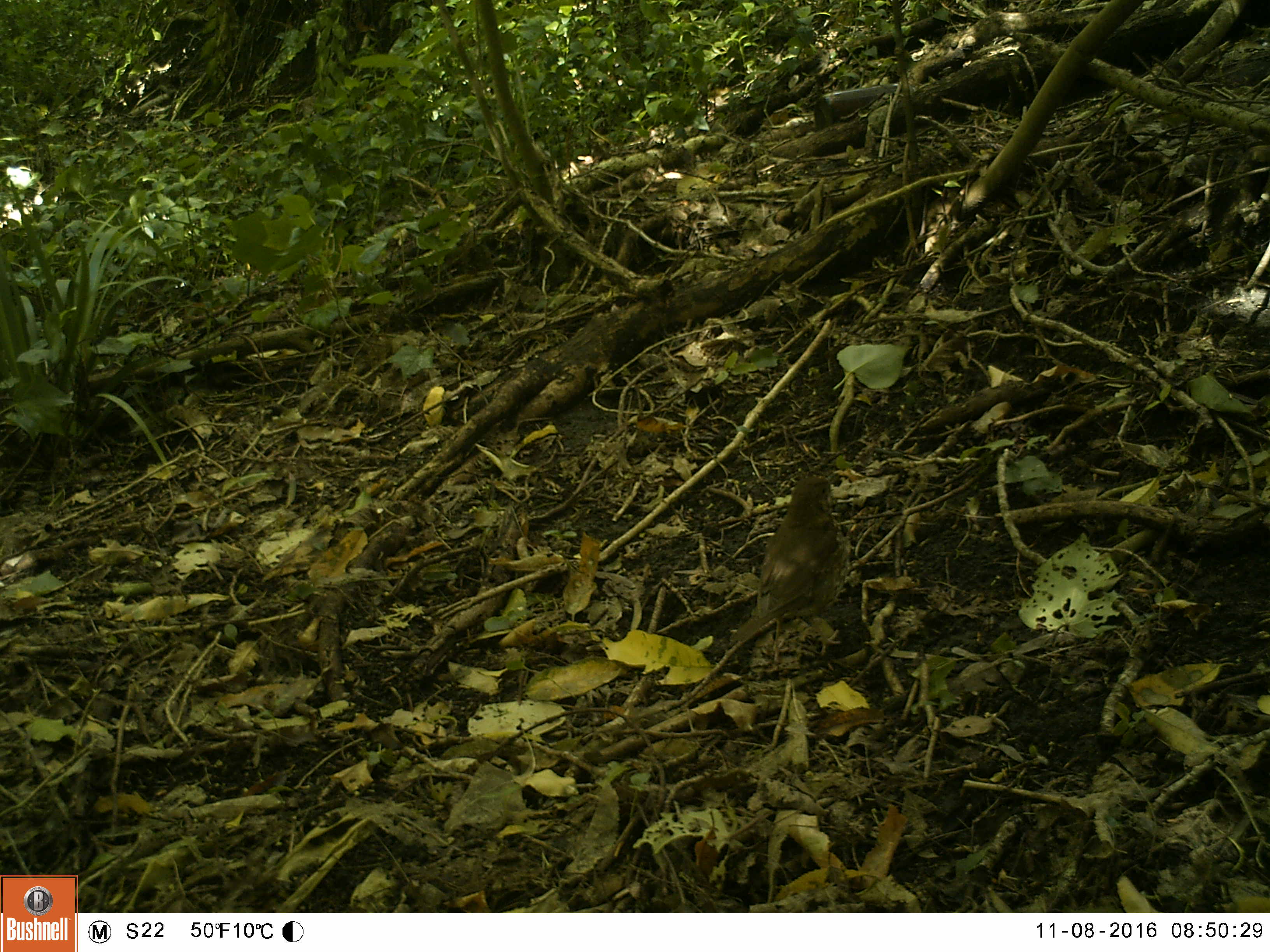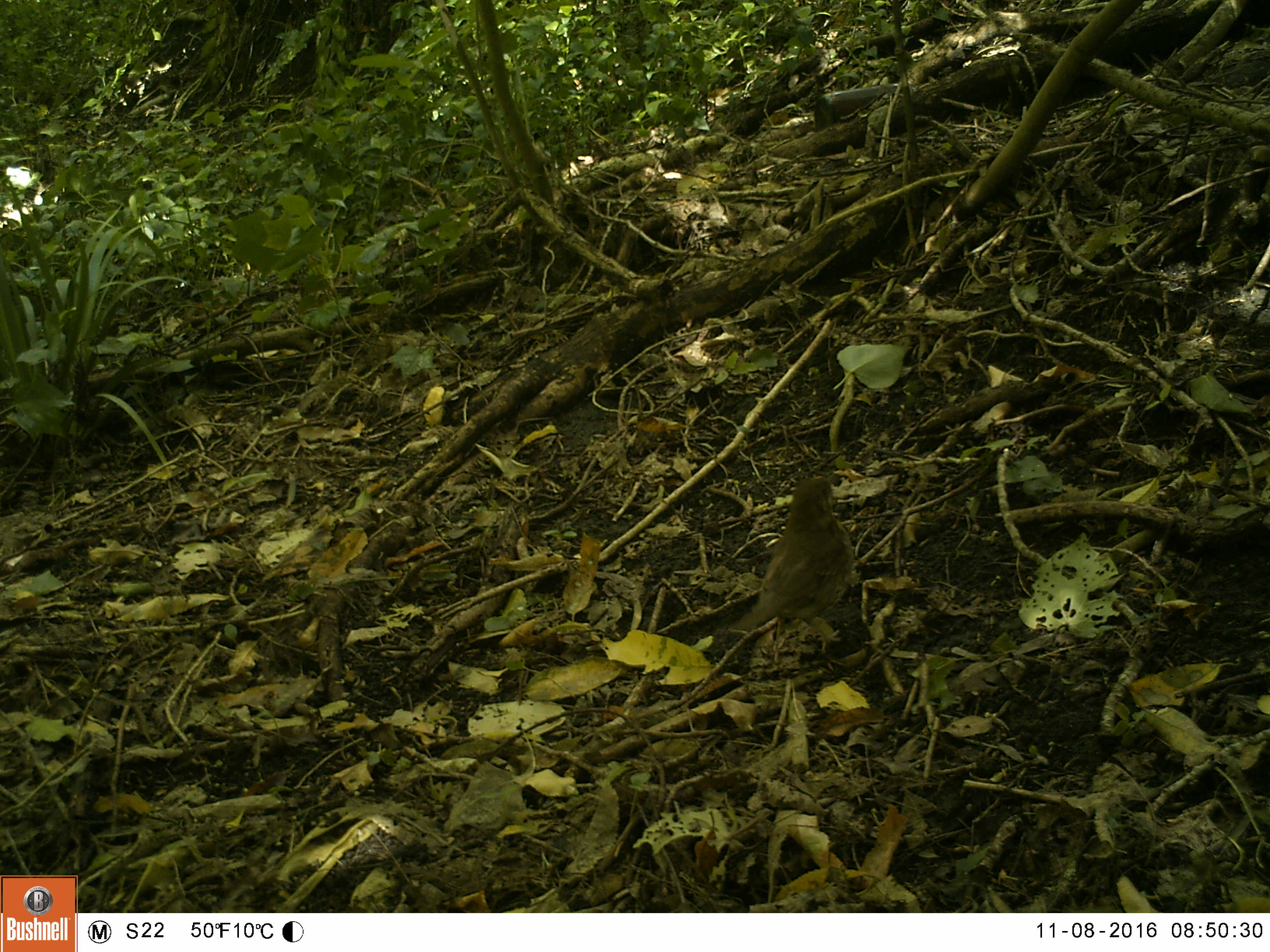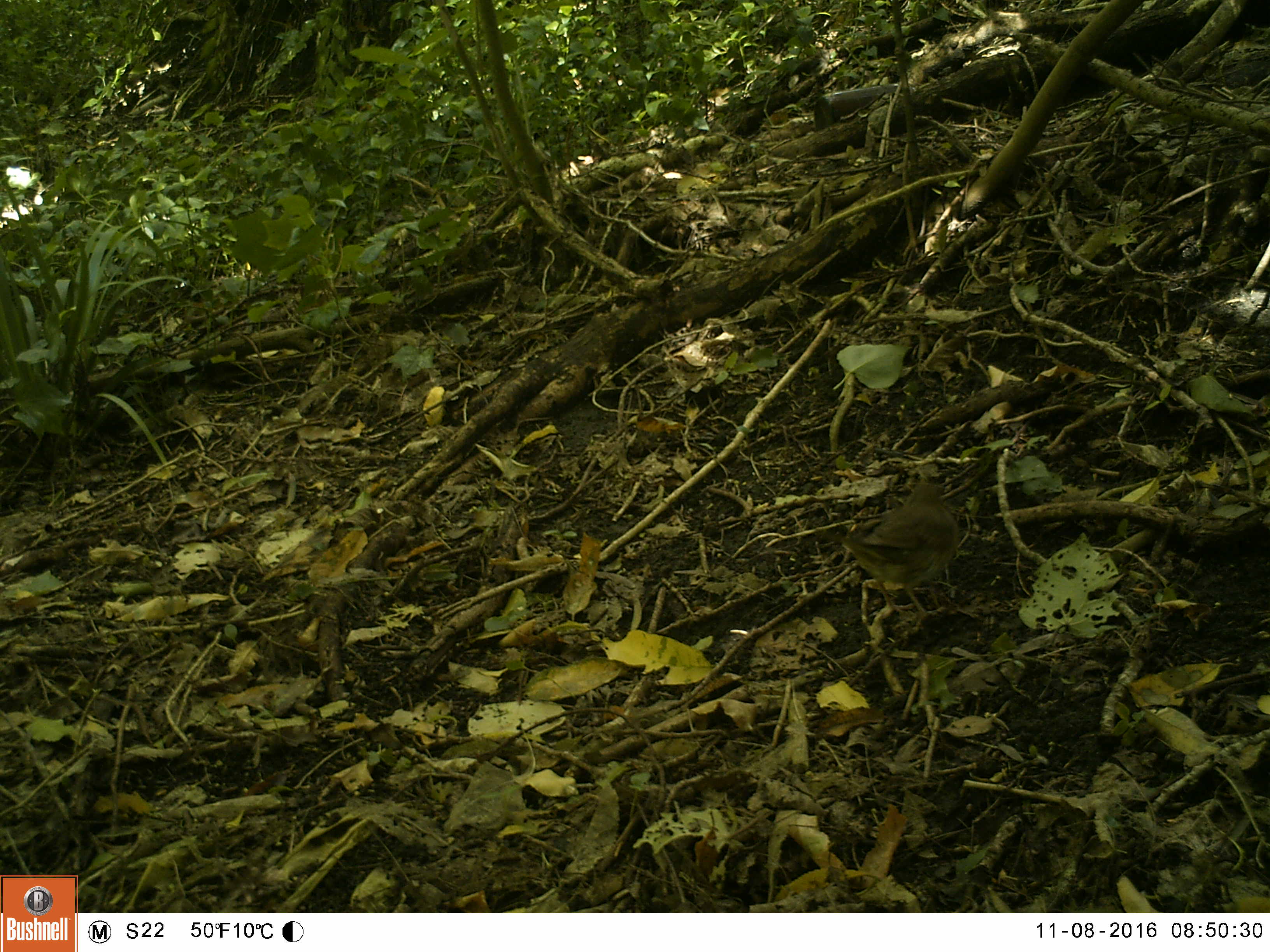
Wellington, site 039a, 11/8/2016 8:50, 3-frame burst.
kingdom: Animalia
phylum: Chordata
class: Aves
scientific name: Aves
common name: bird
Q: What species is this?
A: Bird (Aves).